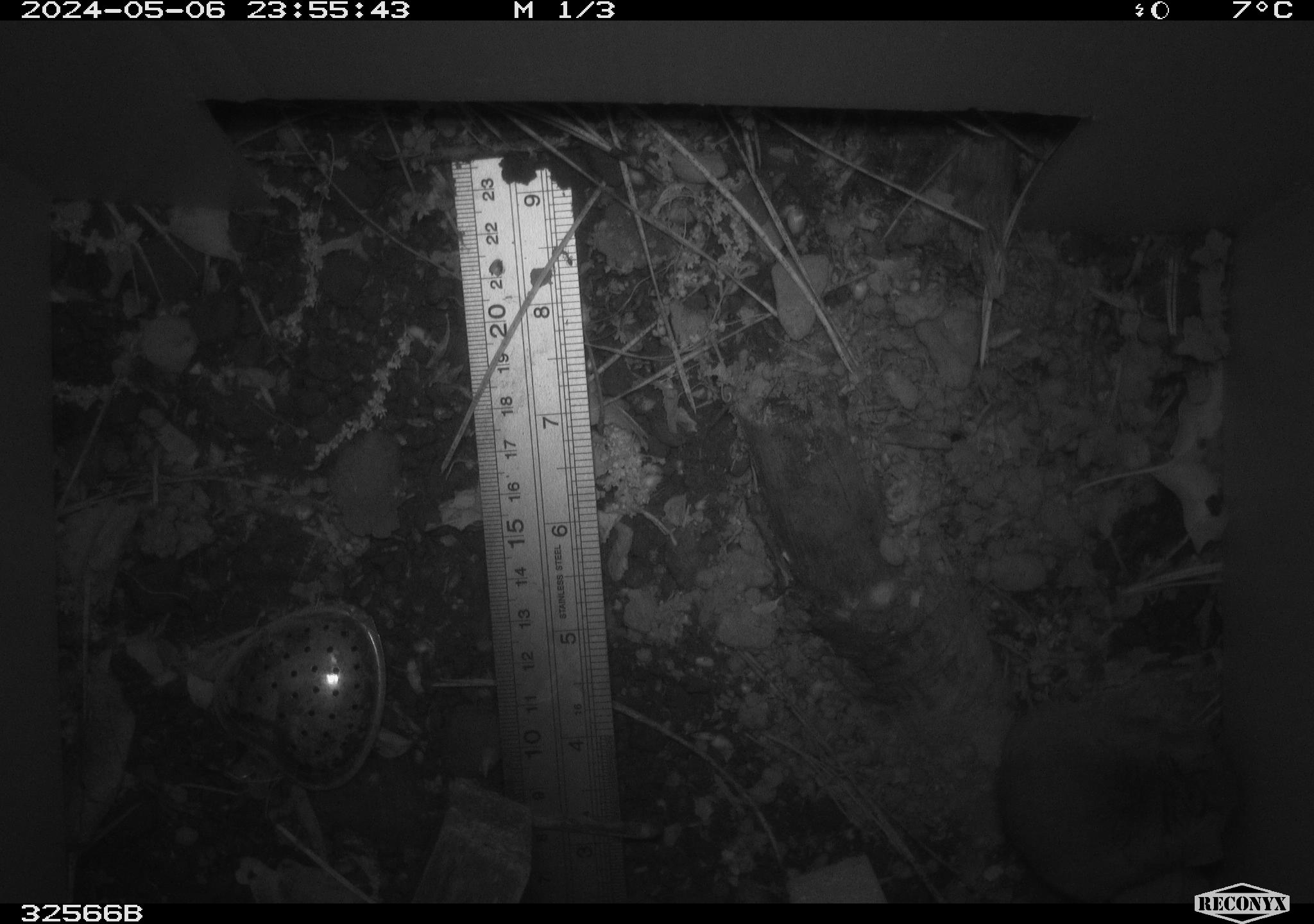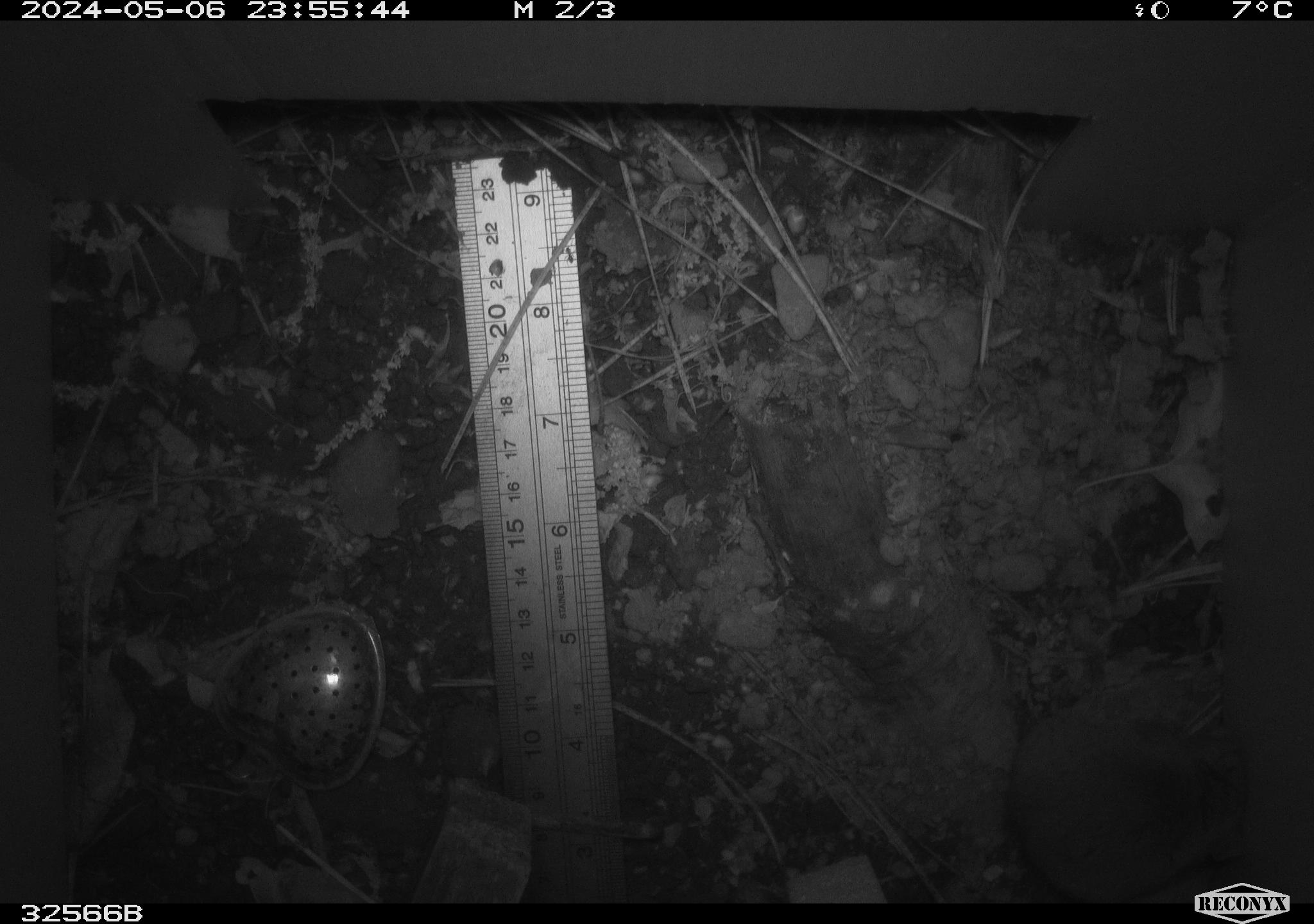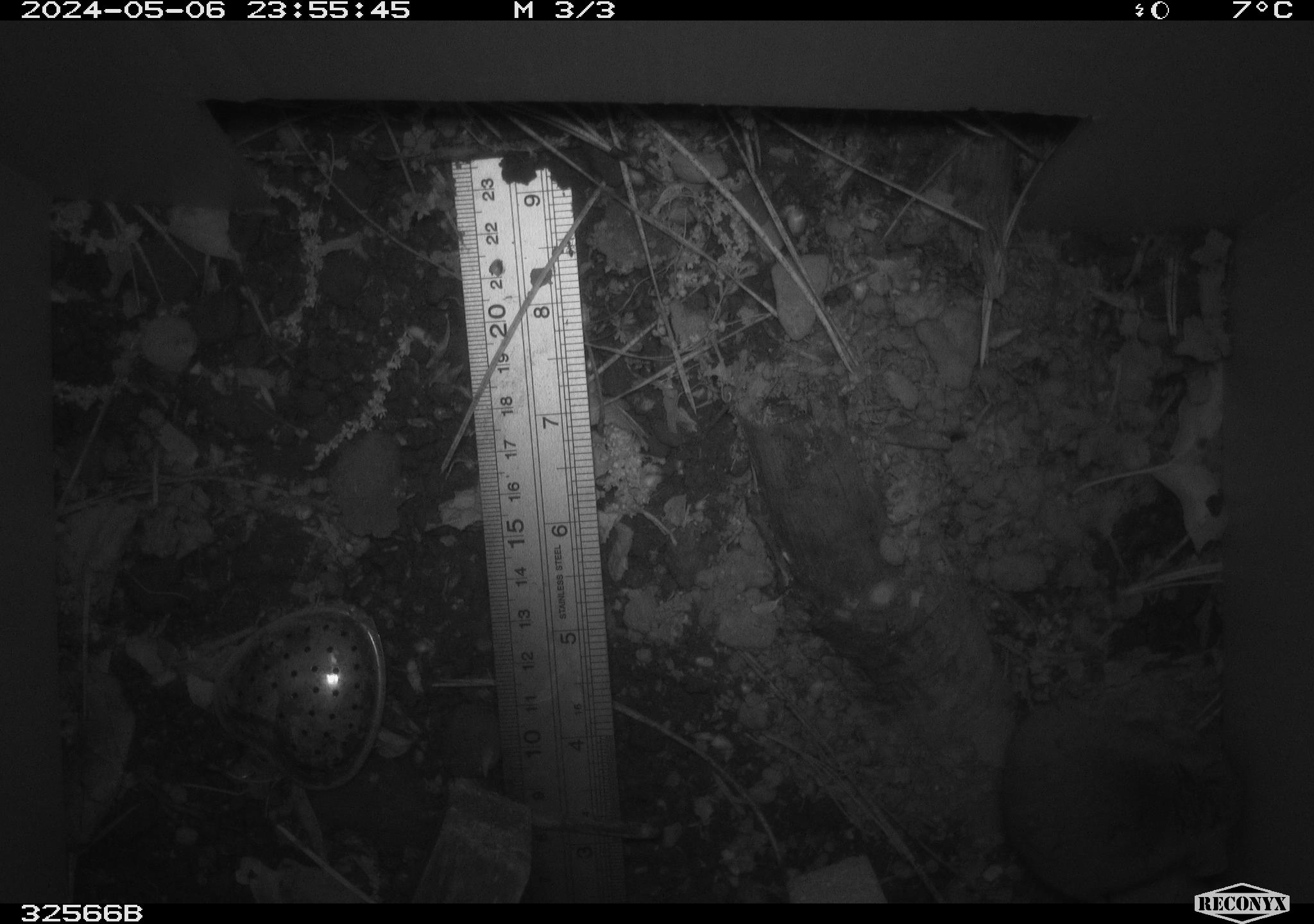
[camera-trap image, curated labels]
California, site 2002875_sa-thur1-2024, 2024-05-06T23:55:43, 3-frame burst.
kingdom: Animalia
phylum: Chordata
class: Mammalia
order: Rodentia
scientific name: Rodentia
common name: mouse species